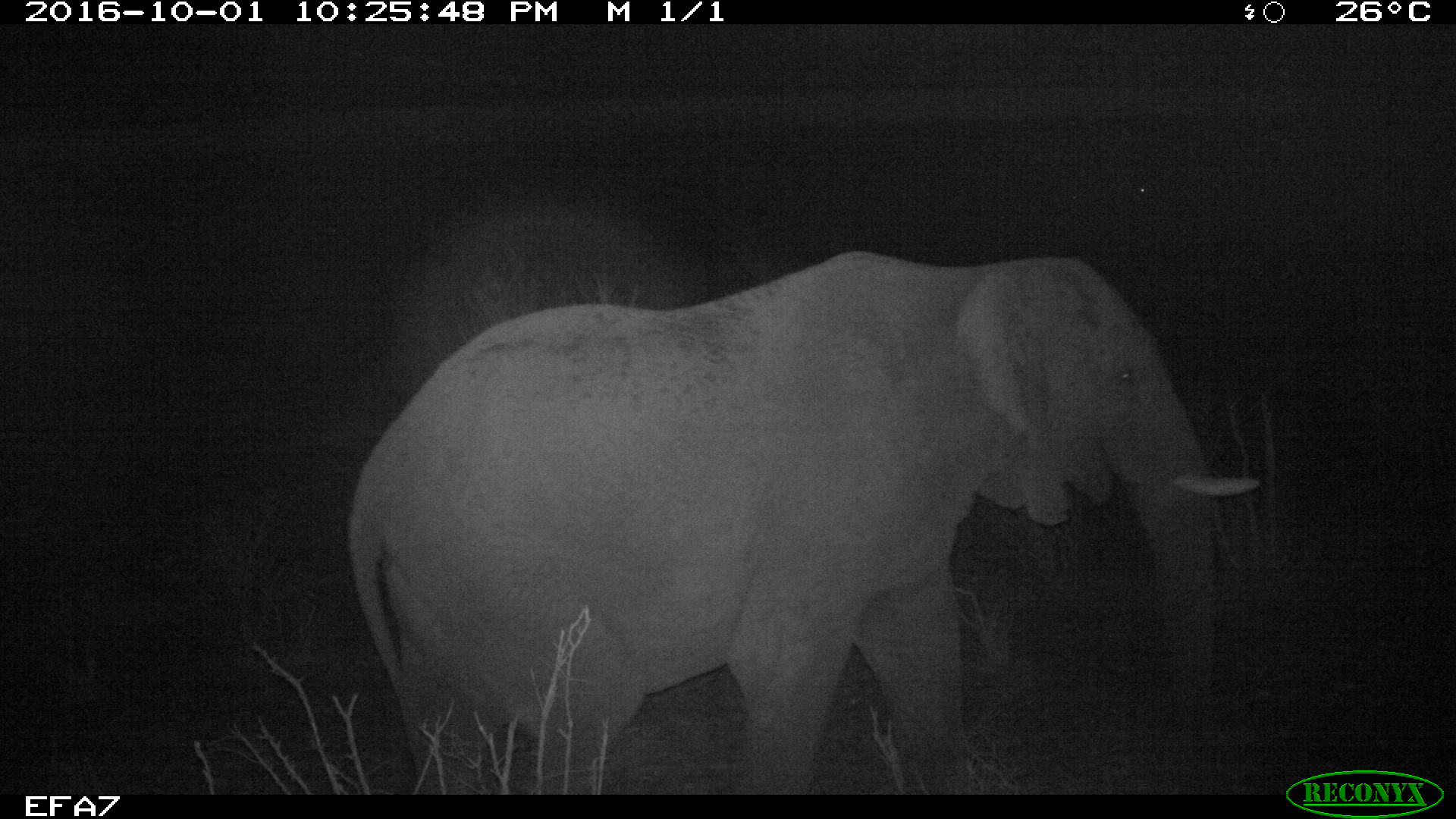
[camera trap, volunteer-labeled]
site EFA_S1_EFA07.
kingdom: Animalia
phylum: Chordata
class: Mammalia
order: Proboscidea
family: Elephantidae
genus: Loxodonta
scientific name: Loxodonta africana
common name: african bush elephant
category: elephant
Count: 1.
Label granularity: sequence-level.